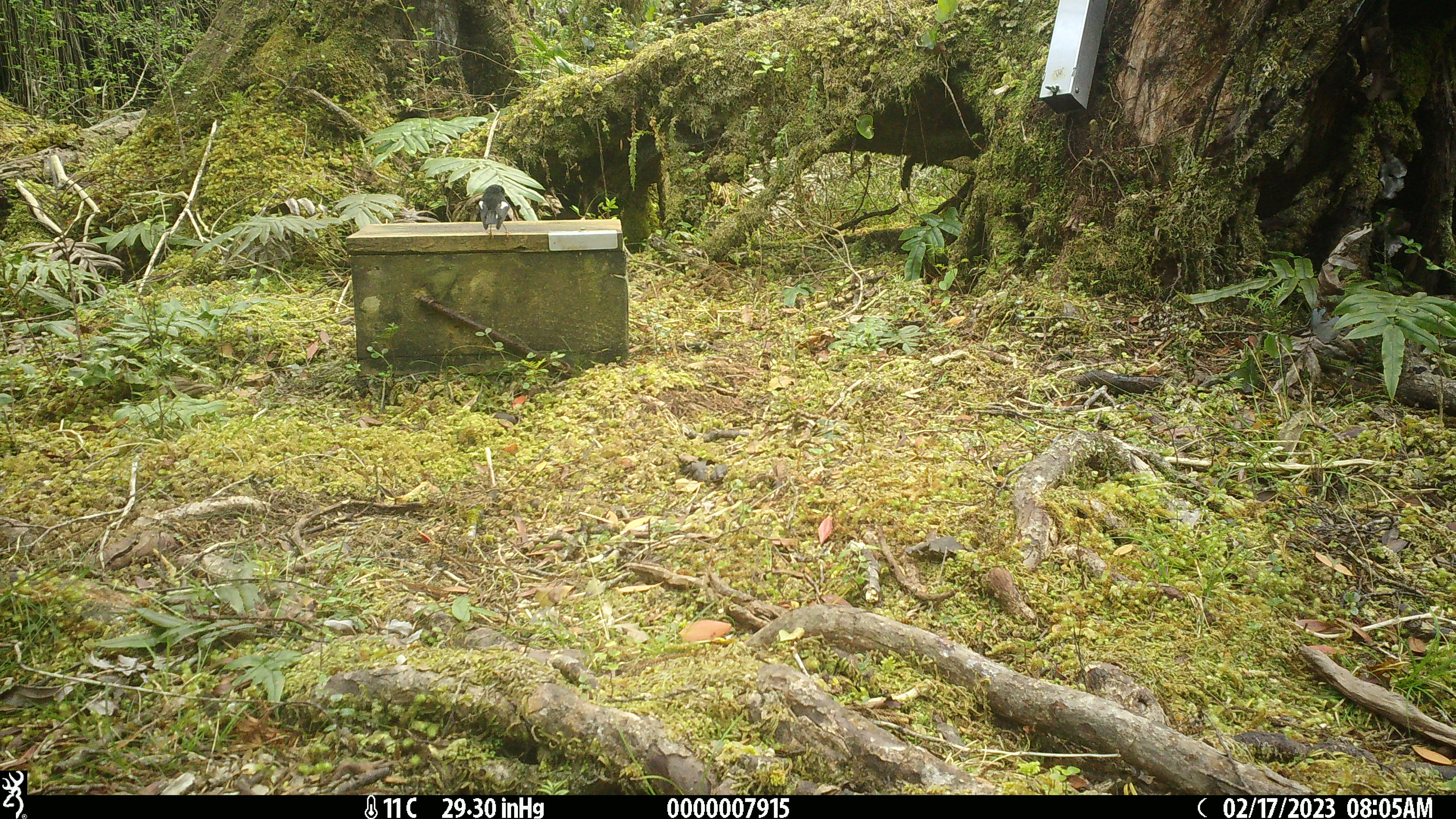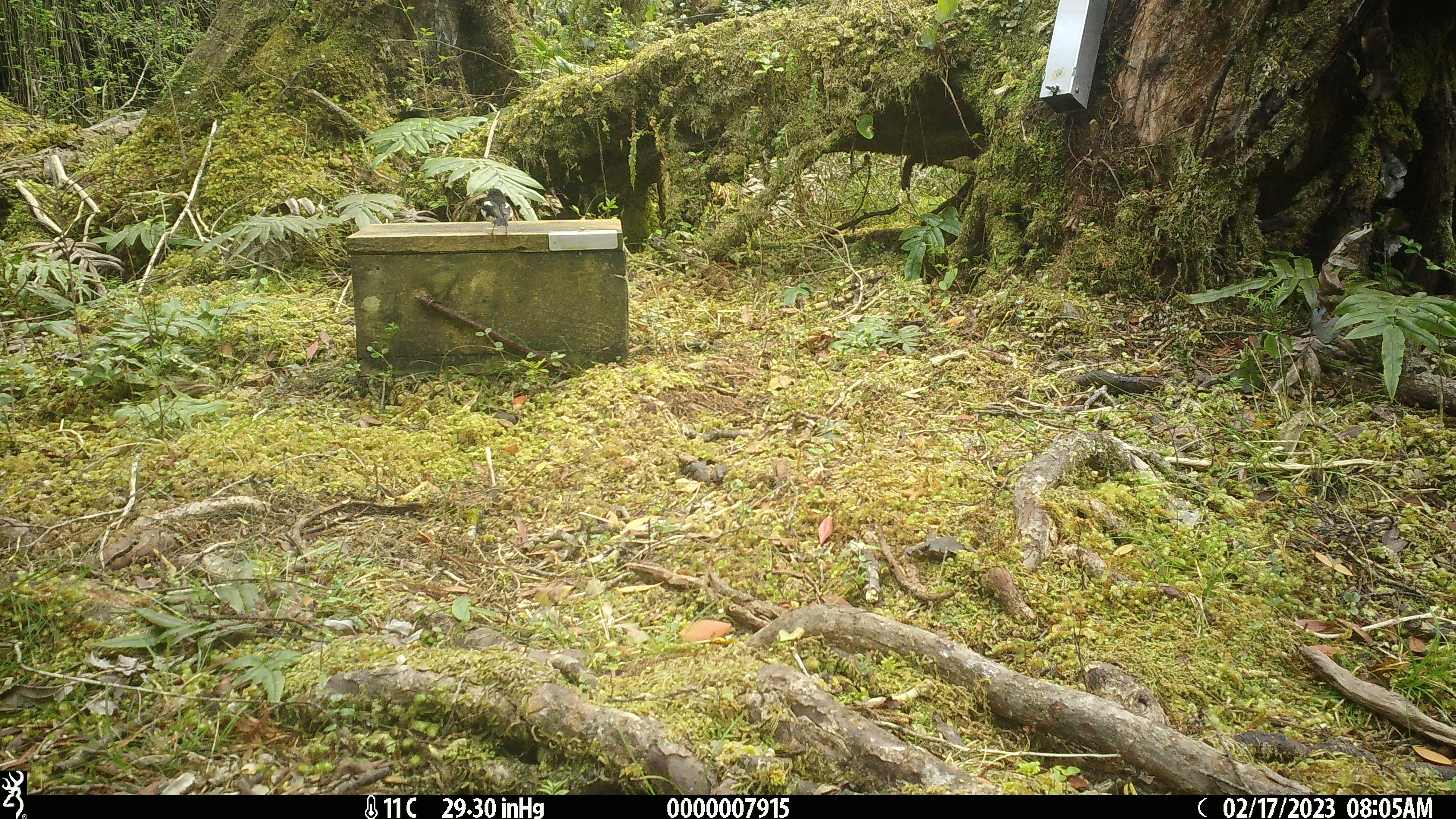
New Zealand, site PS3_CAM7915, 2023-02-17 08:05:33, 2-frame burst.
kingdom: Animalia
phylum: Chordata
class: Aves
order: Passeriformes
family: Petroicidae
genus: Petroica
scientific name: Petroica macrocephala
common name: tomtit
Tomtit (Petroica macrocephala).